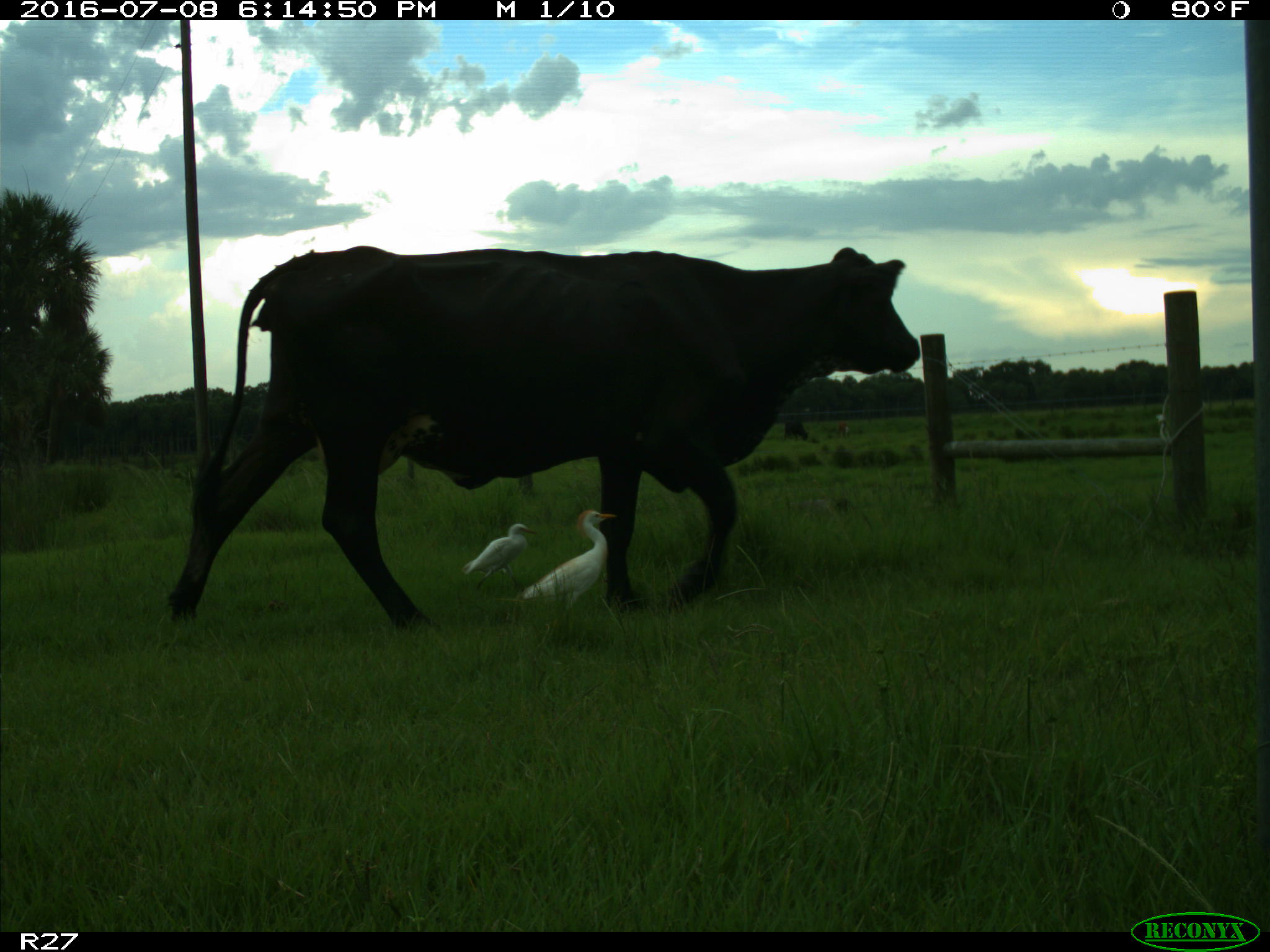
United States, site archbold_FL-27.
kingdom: Animalia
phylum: Chordata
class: Mammalia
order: Artiodactyla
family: Bovidae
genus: Bos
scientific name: Bos taurus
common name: domestic cow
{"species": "Bos taurus (domestic cow)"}